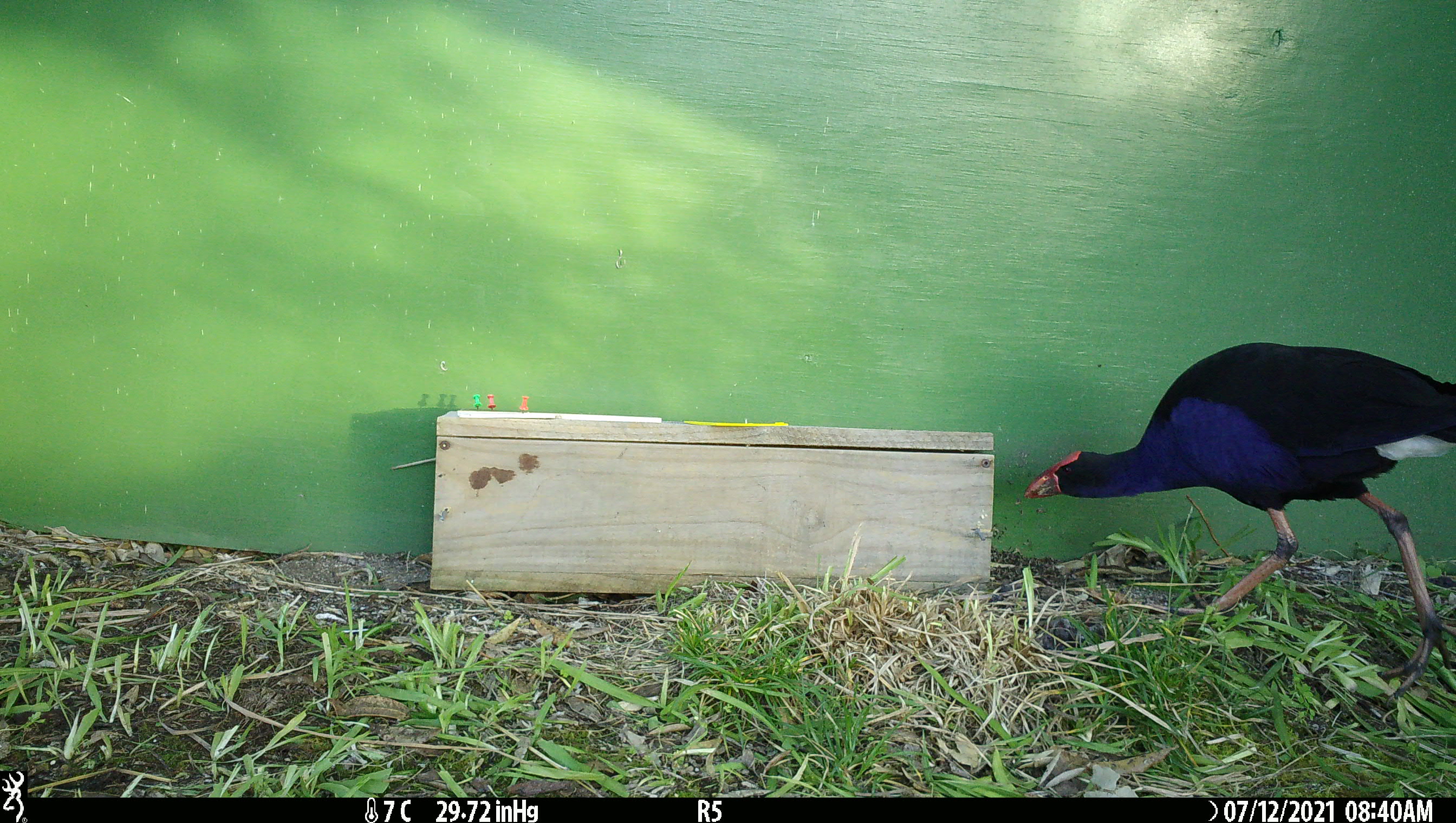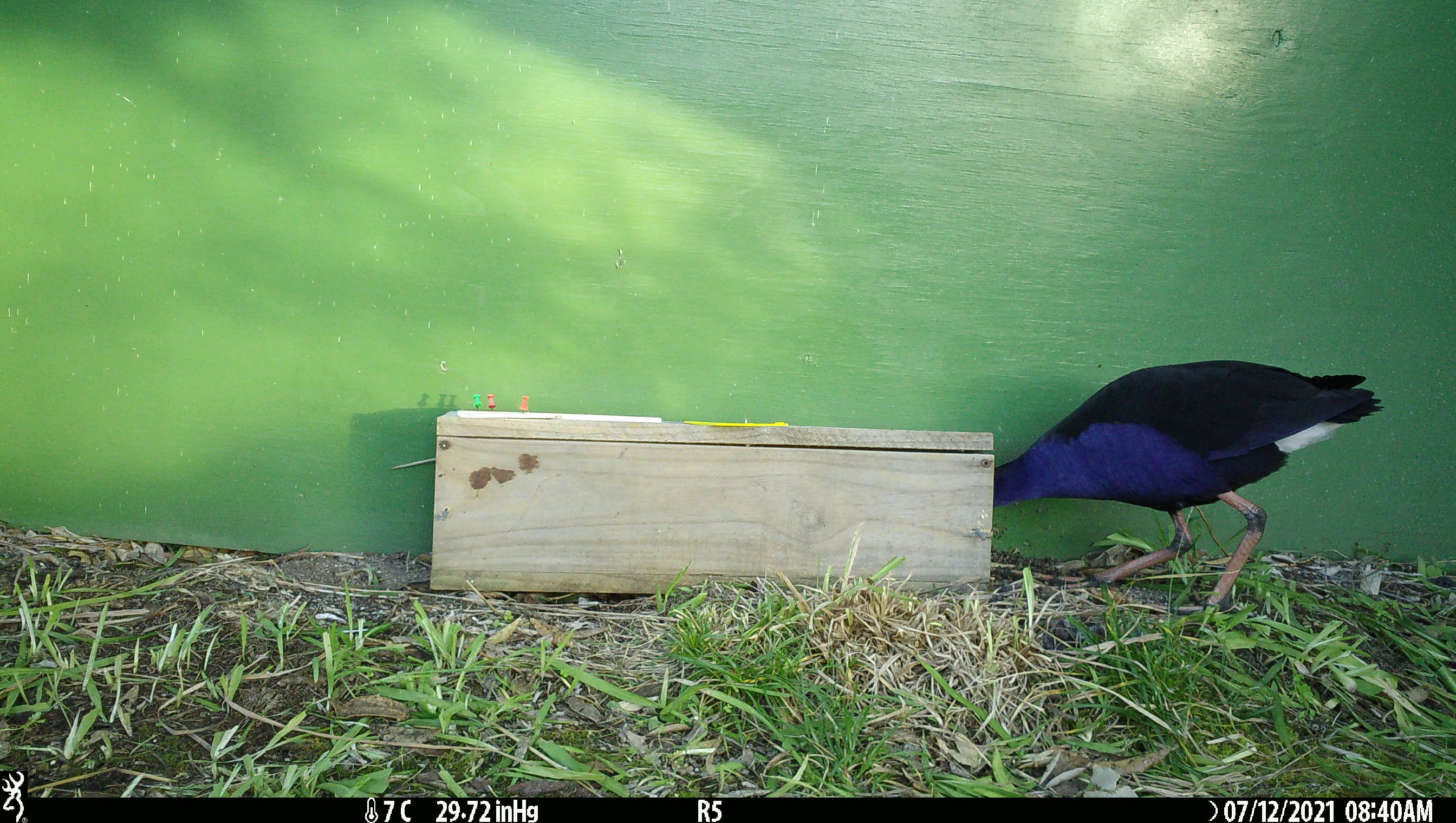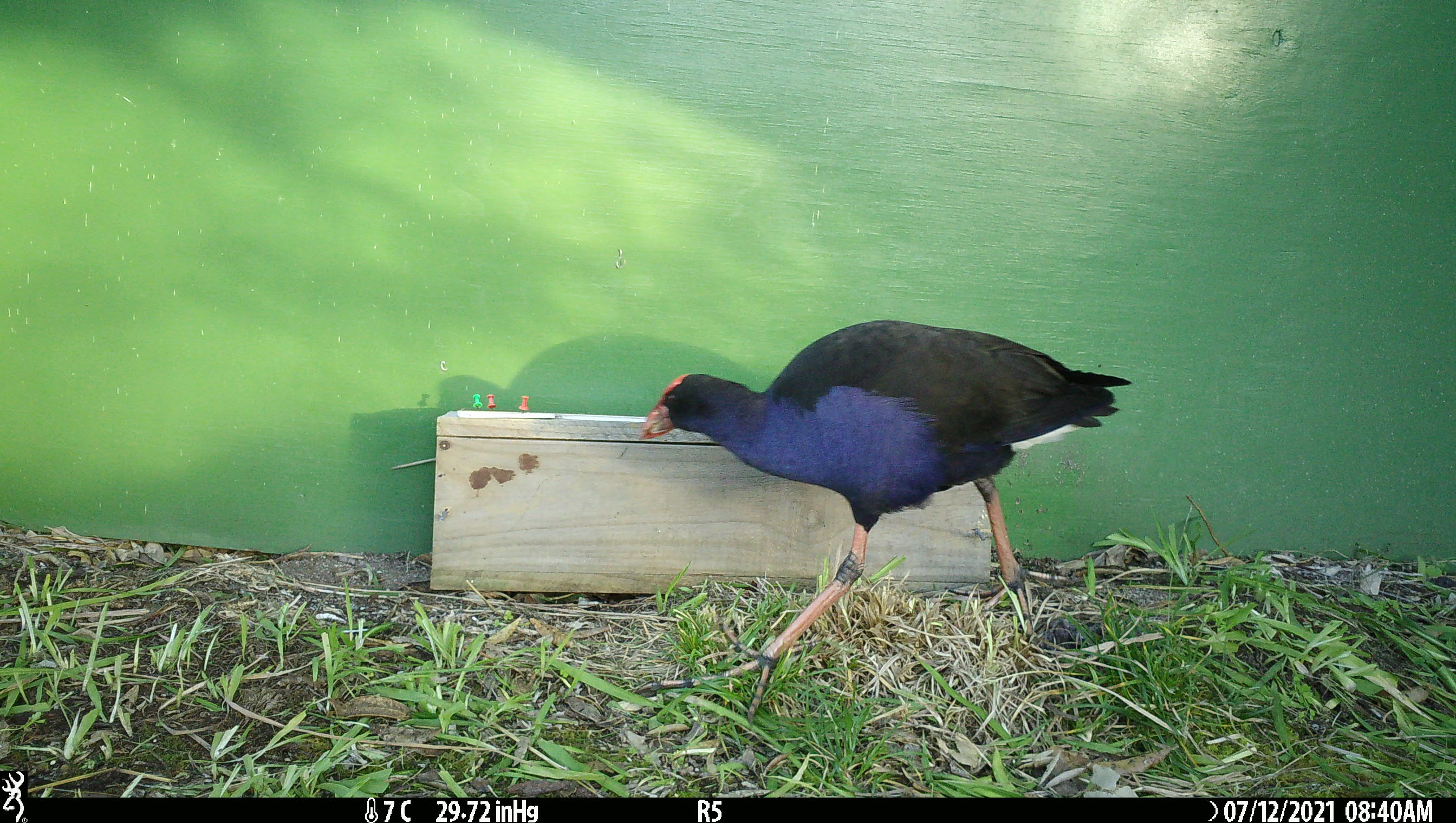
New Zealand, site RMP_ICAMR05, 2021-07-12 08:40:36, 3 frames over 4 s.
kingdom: Animalia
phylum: Chordata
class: Aves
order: Gruiformes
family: Rallidae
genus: Porphyrio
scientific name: Porphyrio melanotus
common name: australasian swamphen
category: pukeko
Pukeko (australasian swamphen) (Porphyrio melanotus).